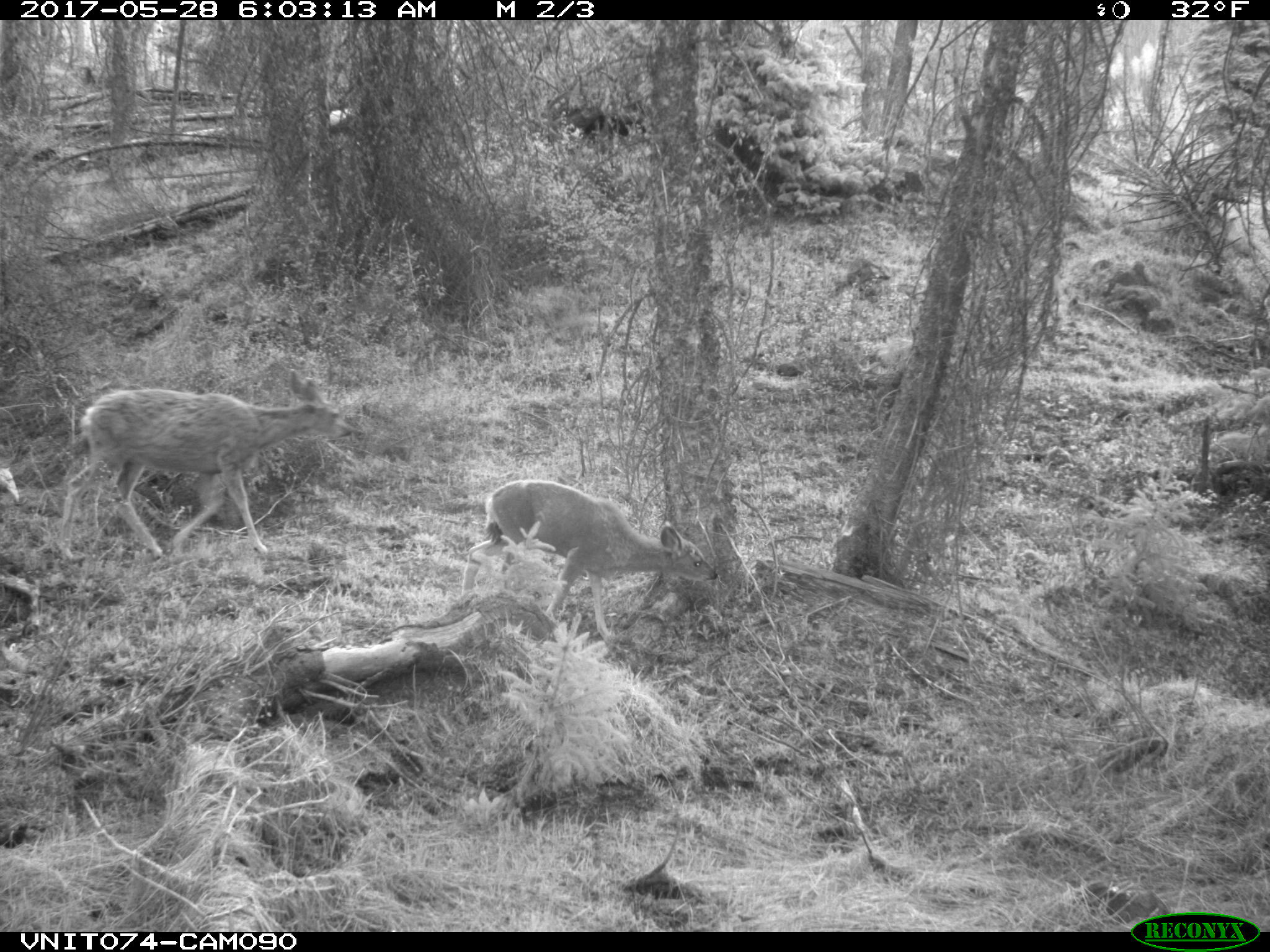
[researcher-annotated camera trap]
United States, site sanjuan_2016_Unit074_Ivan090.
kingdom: Animalia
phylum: Chordata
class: Mammalia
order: Artiodactyla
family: Cervidae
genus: Odocoileus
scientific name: Odocoileus hemionus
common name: mule deer